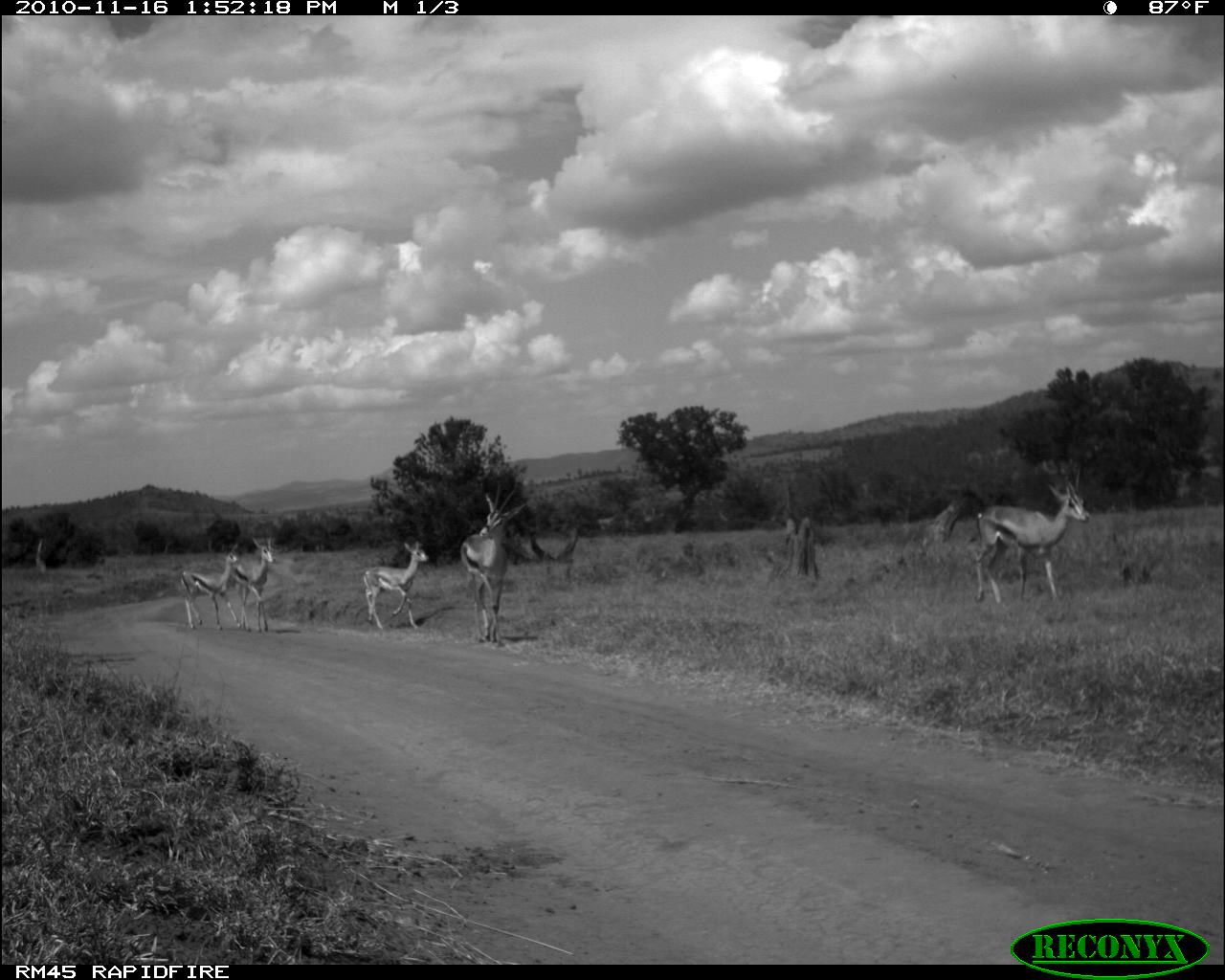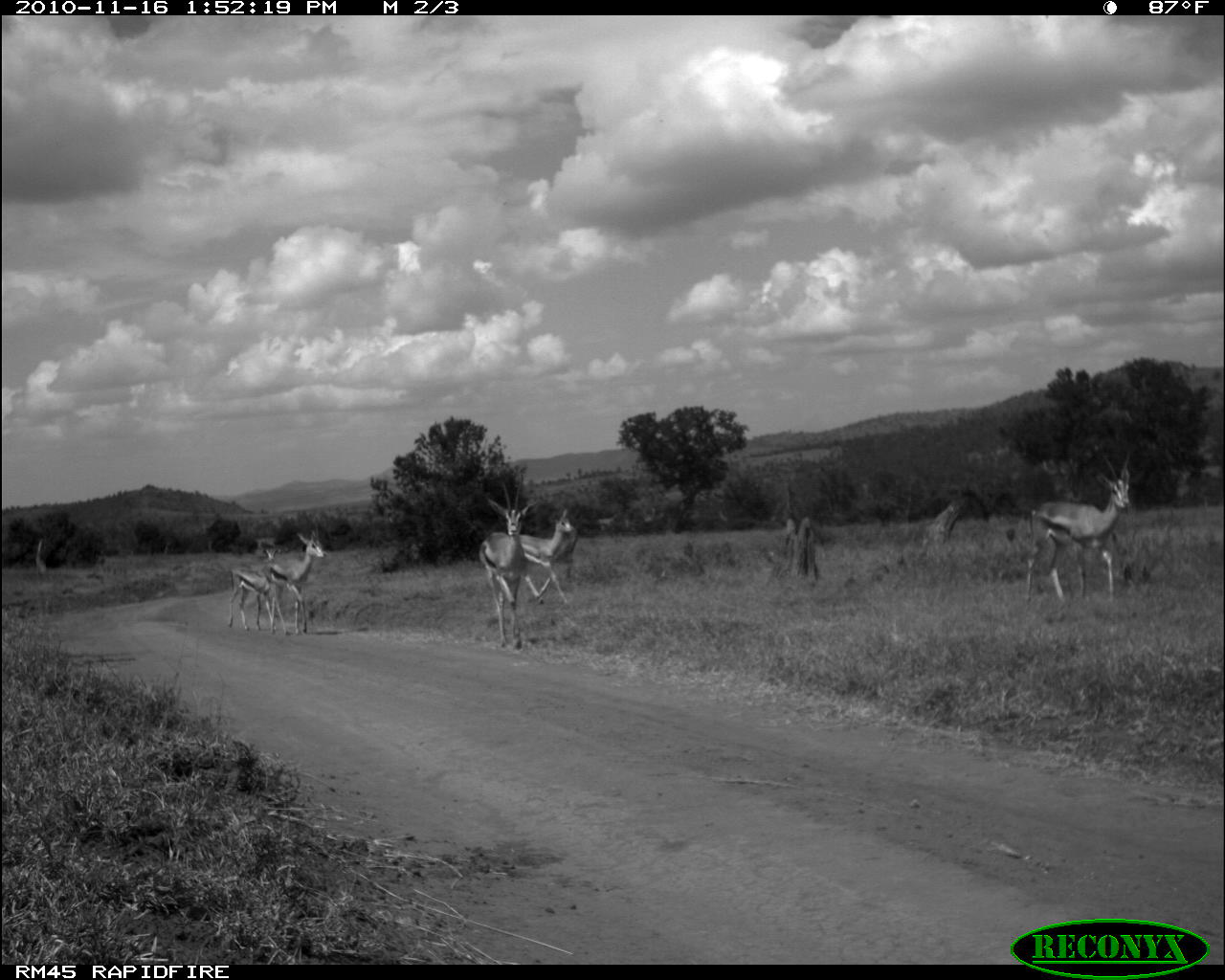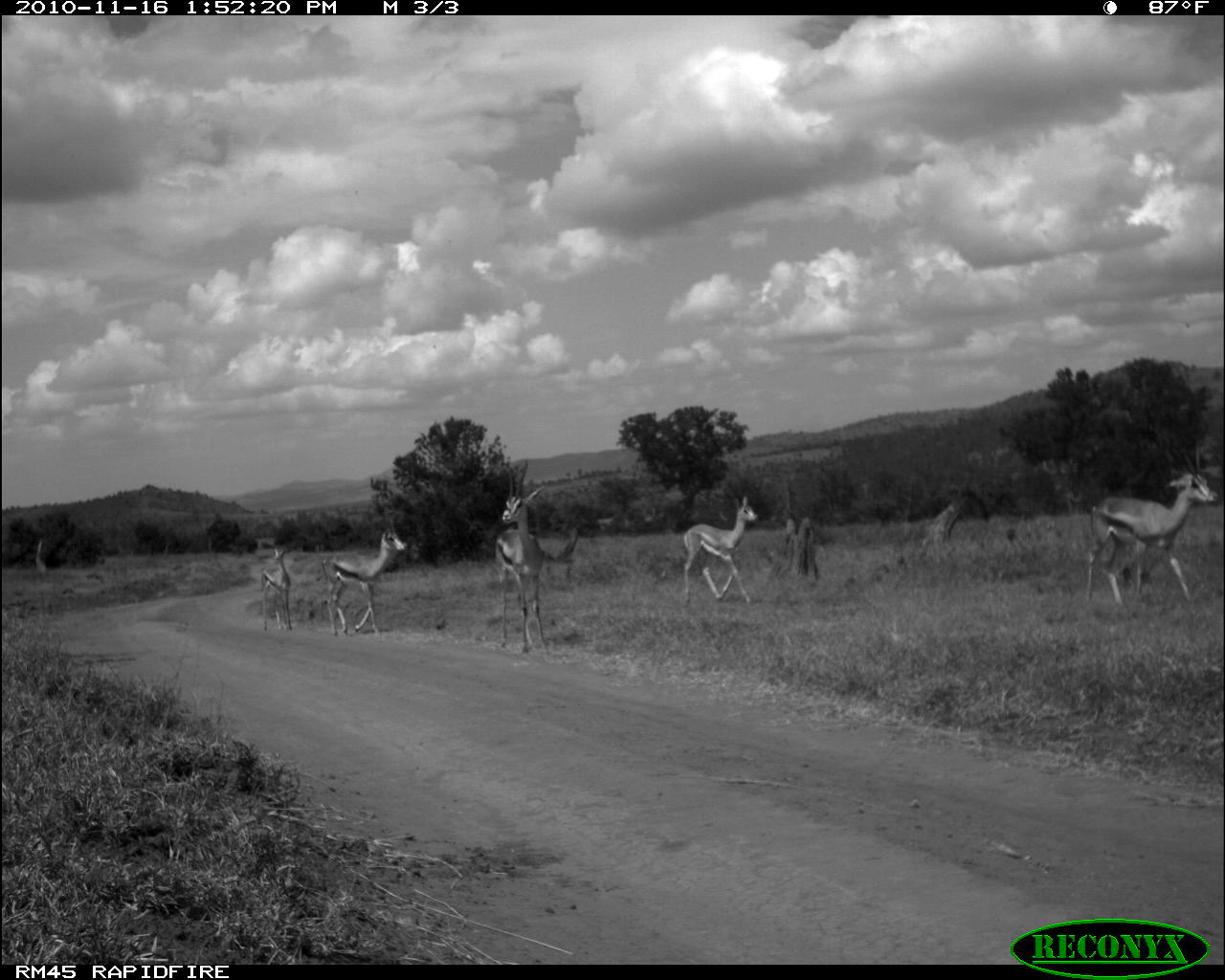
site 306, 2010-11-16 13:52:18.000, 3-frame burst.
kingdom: Animalia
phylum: Chordata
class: Mammalia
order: Artiodactyla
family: Bovidae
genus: Nanger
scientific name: Nanger granti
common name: grant's gazelle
Nanger granti (grant's gazelle), count 5.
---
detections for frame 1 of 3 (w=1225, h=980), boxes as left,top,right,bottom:
nanger granti: 973,470,1090,603; 459,481,527,644; 362,540,429,630; 180,543,240,631; 233,536,276,633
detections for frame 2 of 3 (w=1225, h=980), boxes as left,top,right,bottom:
nanger granti: 1021,451,1132,603; 478,475,537,649; 265,524,327,636; 518,508,575,605; 227,546,280,631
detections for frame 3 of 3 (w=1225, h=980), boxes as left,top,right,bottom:
nanger granti: 1083,443,1219,604; 494,460,547,653; 321,518,407,636; 681,495,758,604; 259,548,291,631